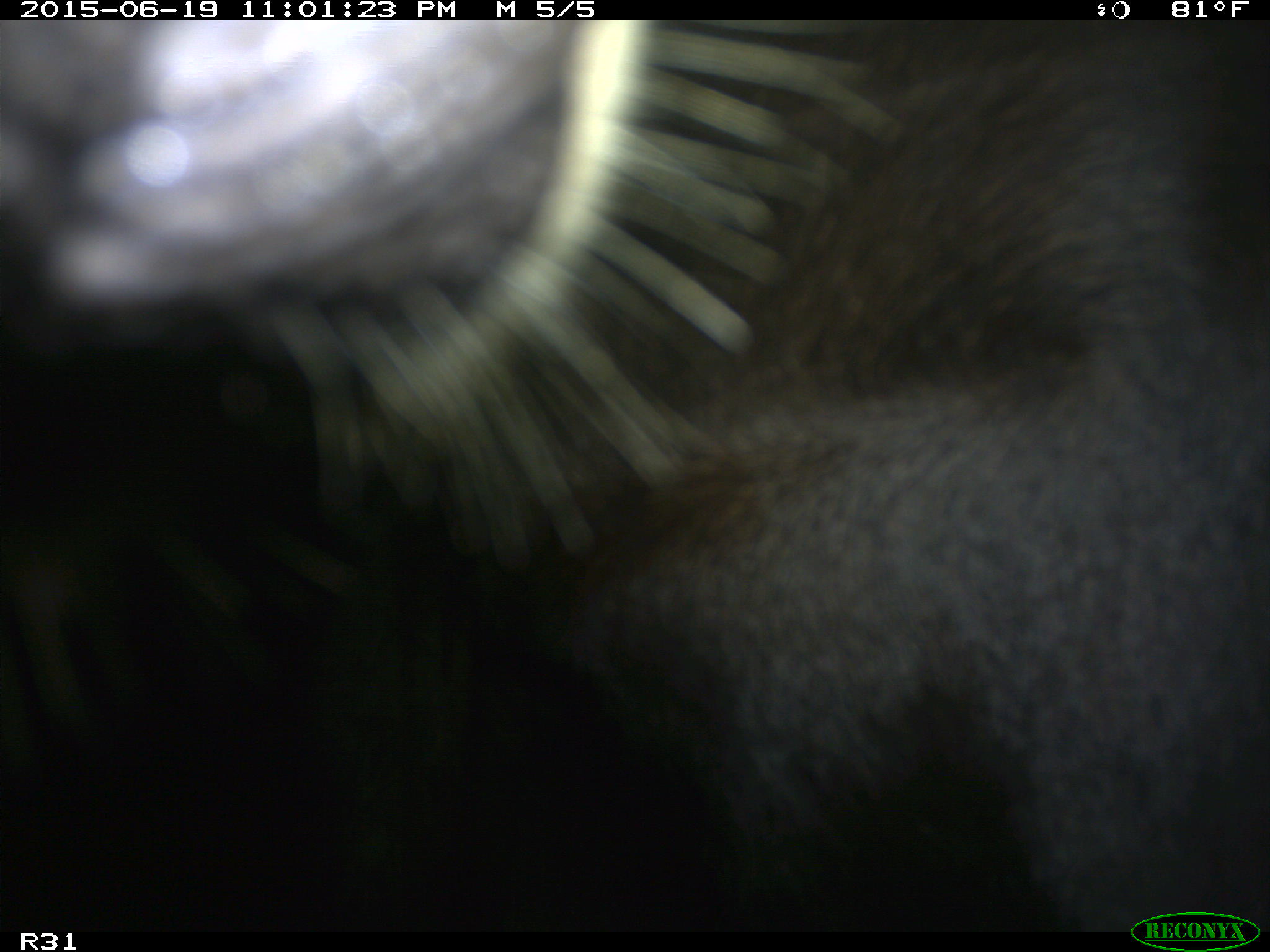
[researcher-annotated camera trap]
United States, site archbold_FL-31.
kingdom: Animalia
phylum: Chordata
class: Mammalia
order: Artiodactyla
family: Bovidae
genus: Bos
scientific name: Bos taurus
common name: domestic cow